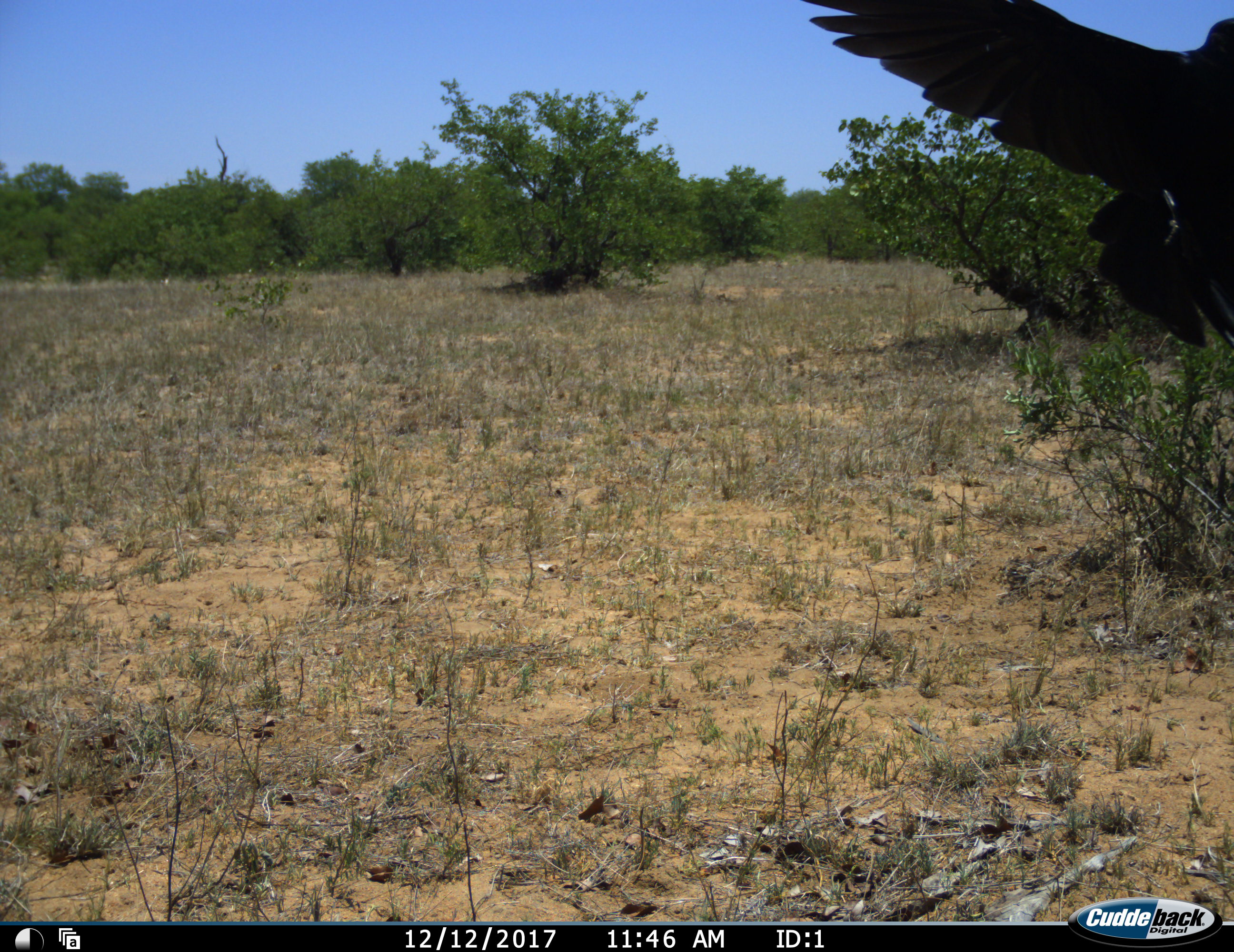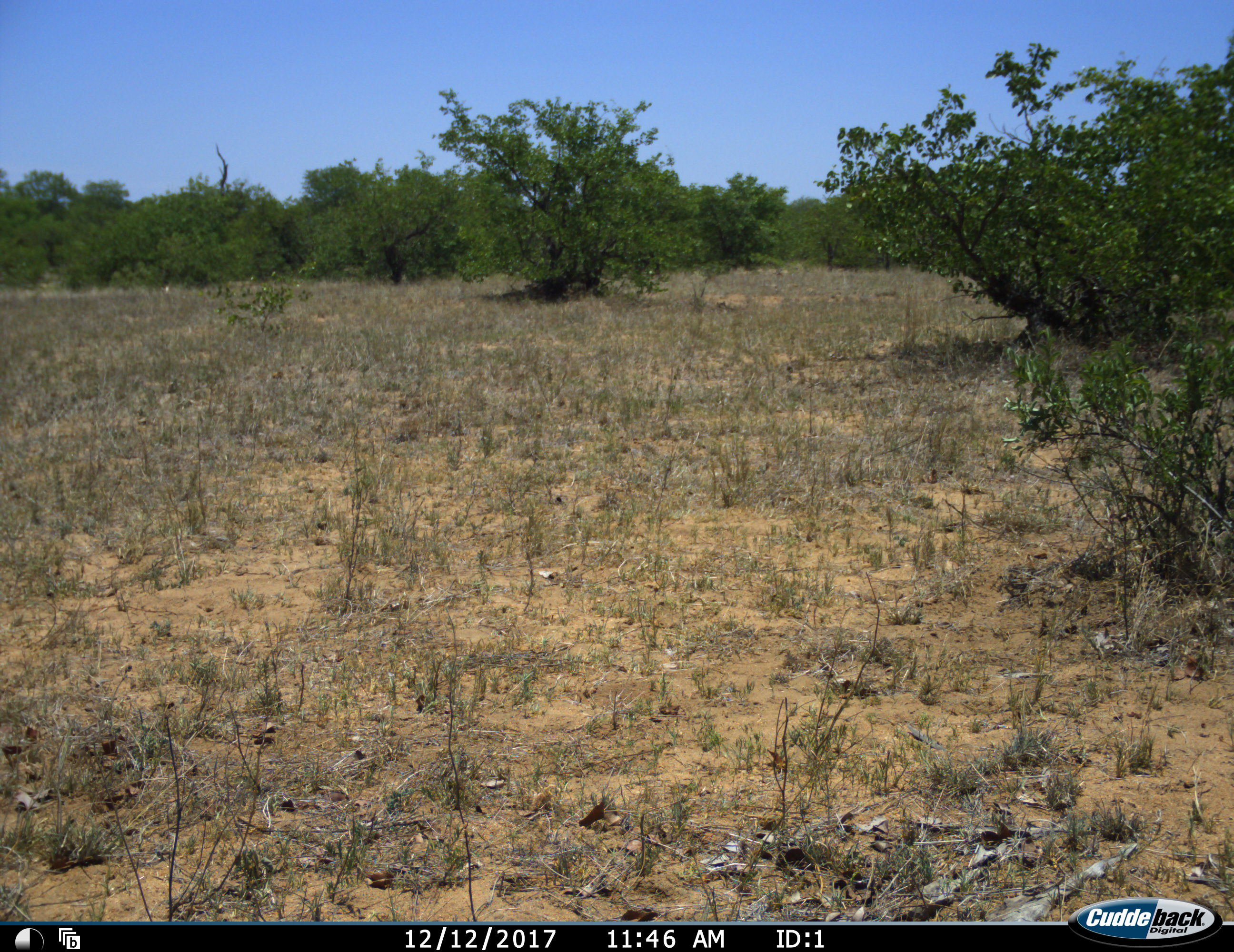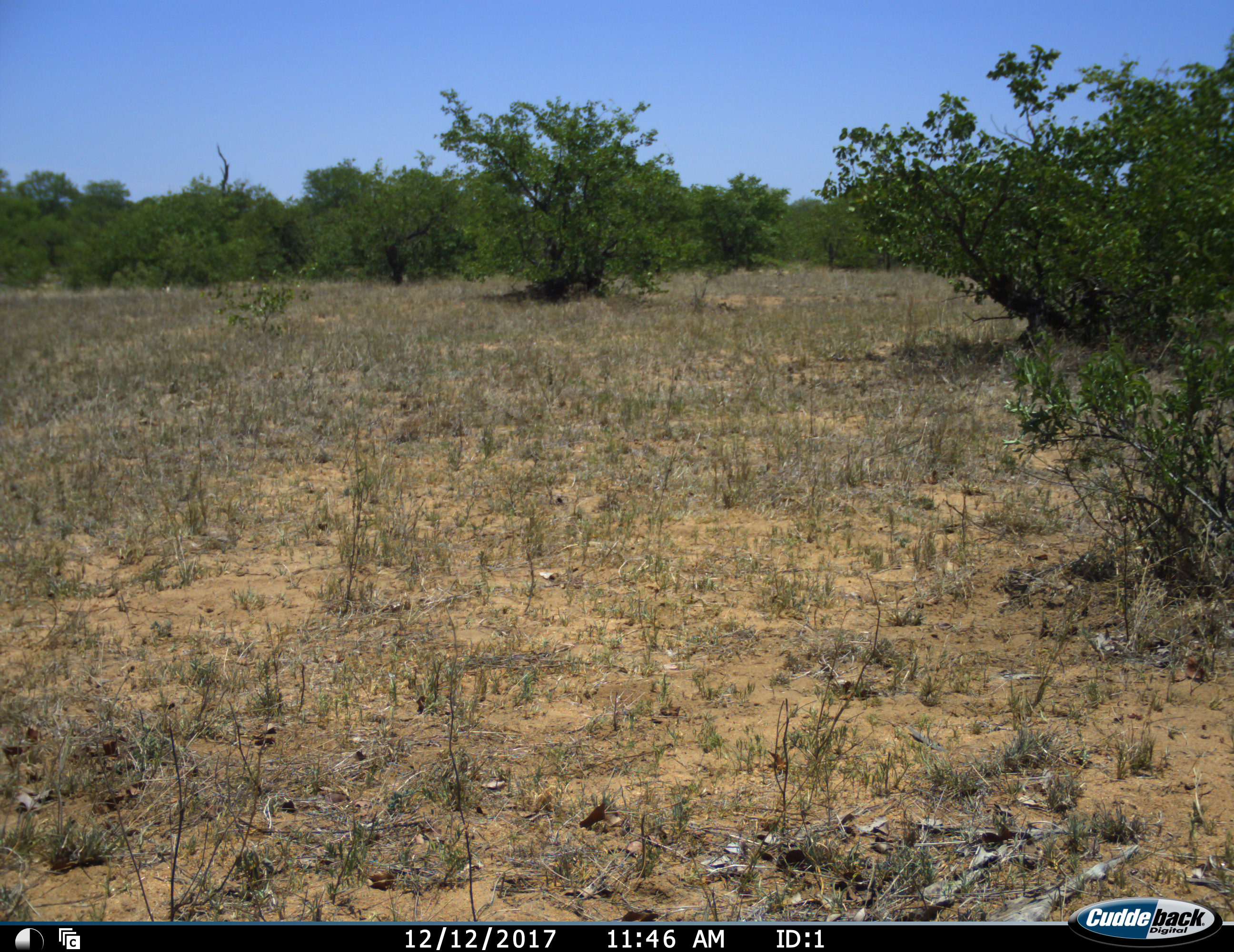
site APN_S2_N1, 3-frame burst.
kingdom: Animalia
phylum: Chordata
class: Aves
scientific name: Aves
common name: bird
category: birdother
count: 1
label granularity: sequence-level